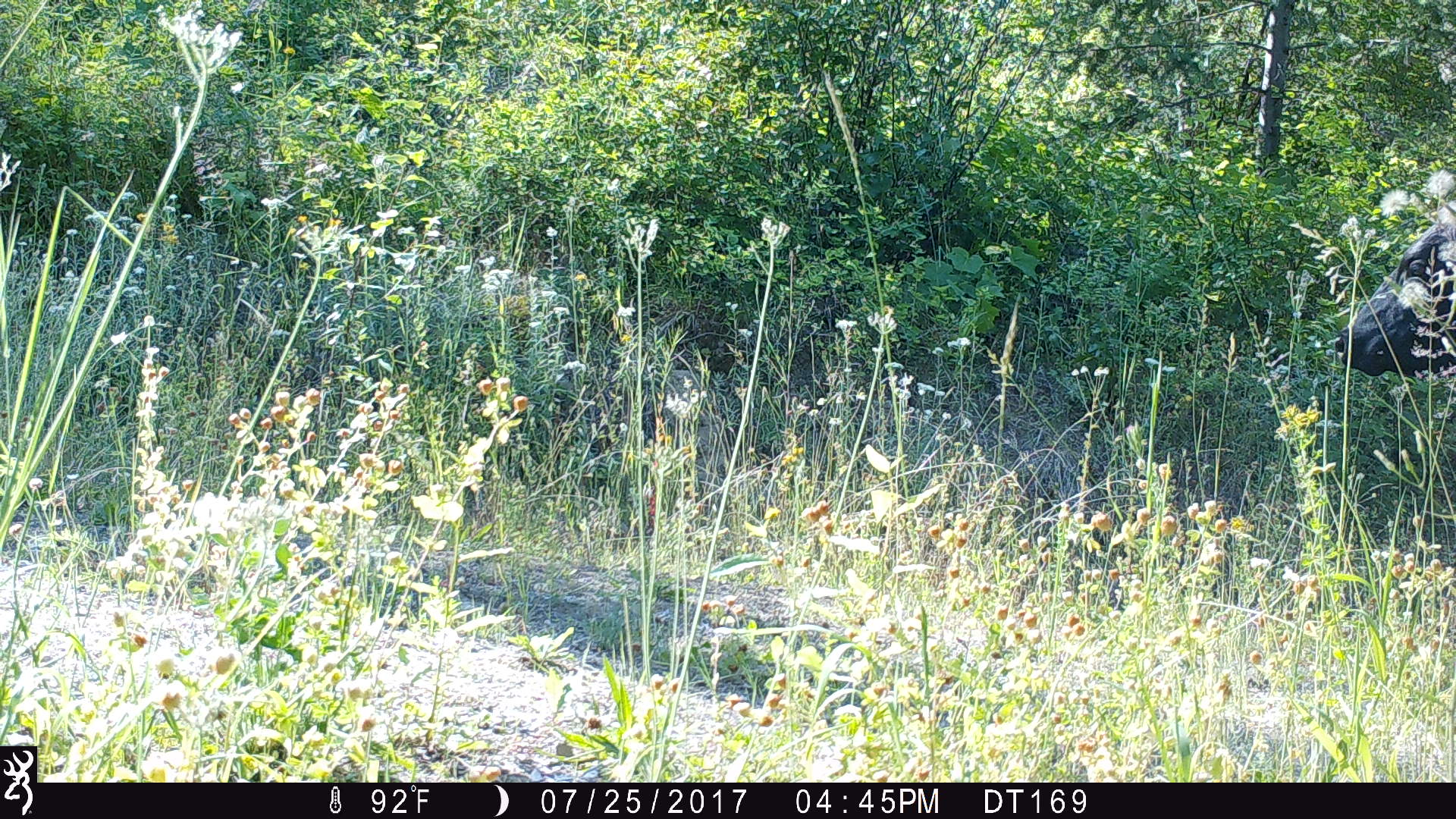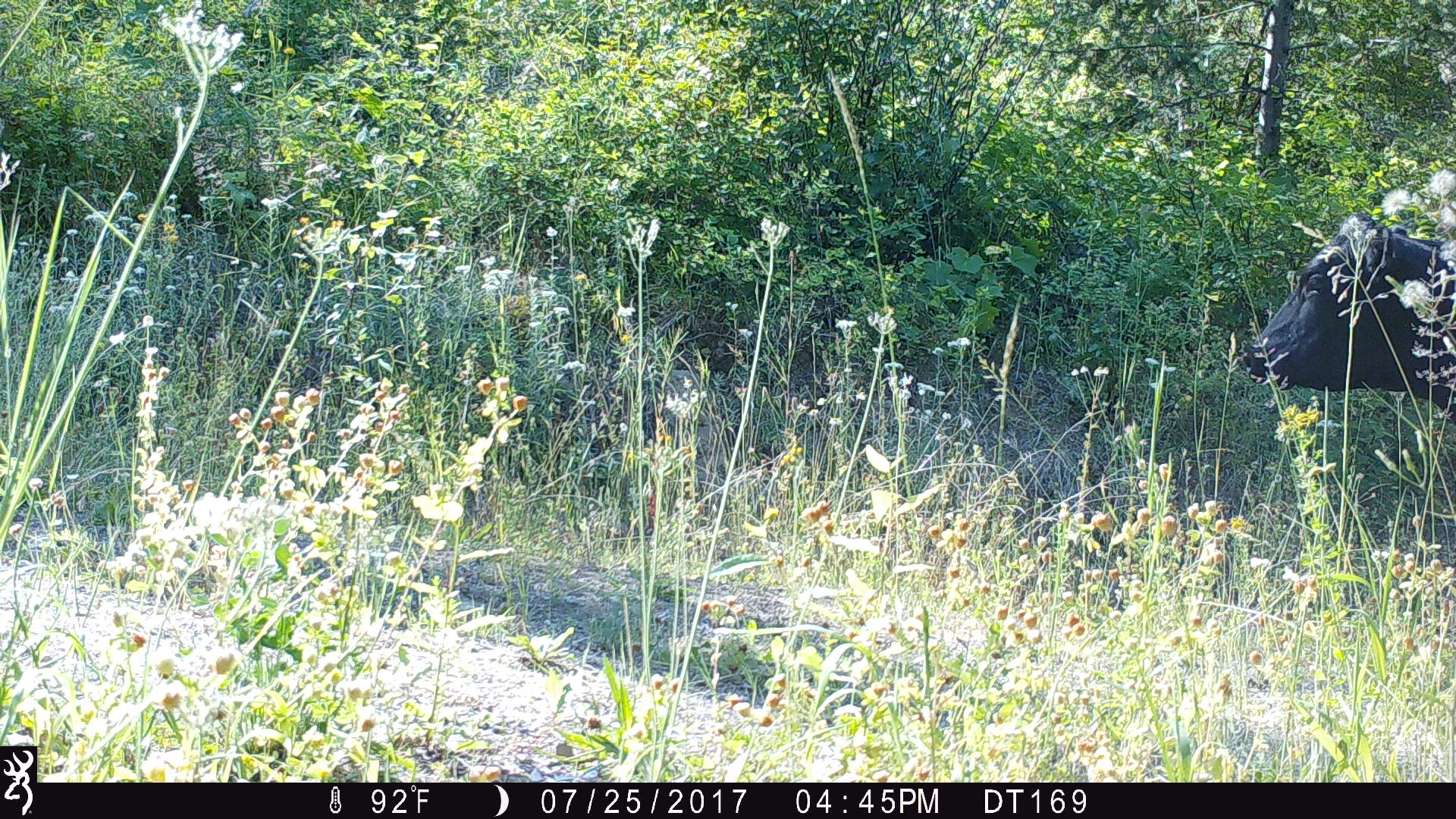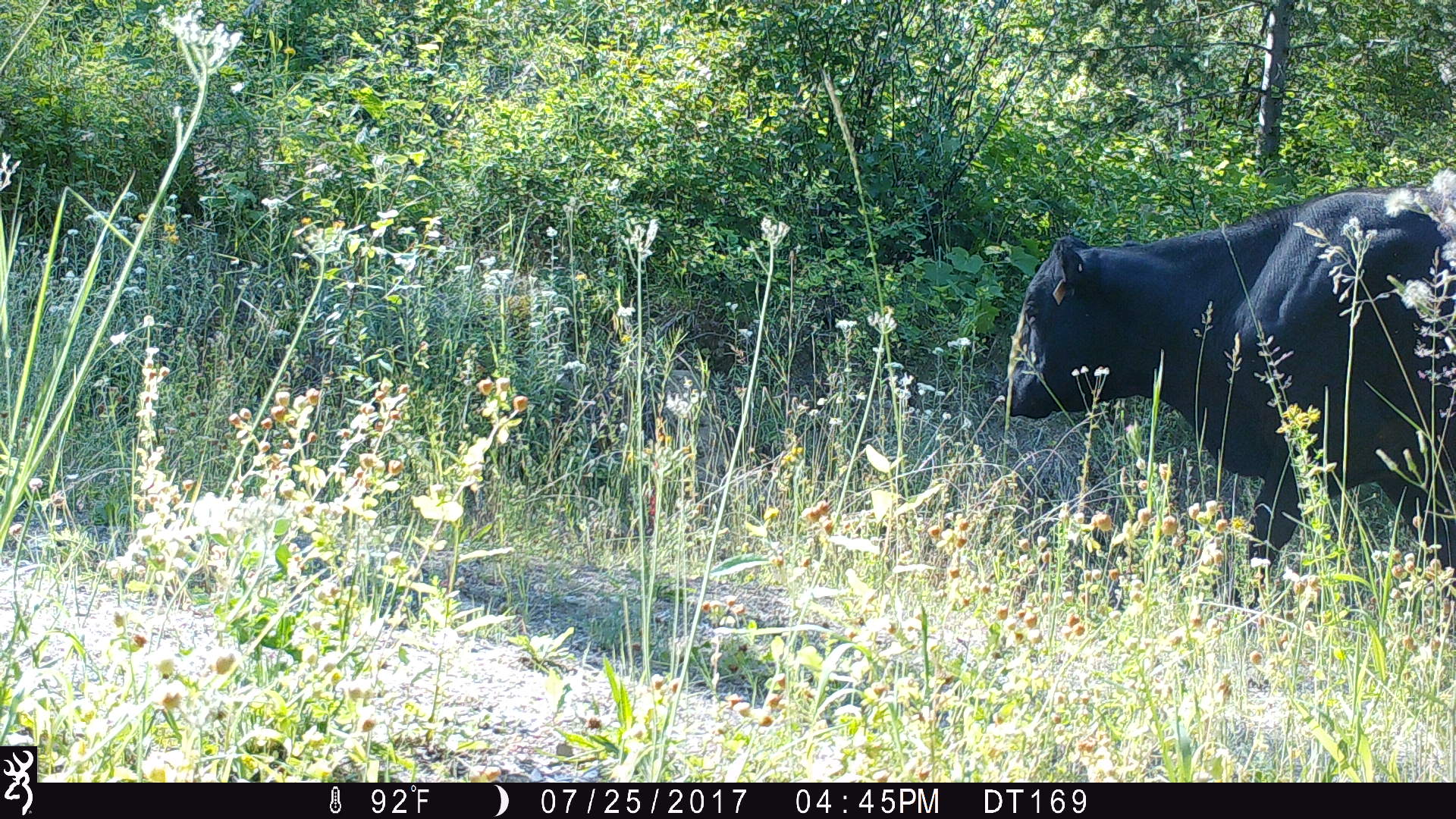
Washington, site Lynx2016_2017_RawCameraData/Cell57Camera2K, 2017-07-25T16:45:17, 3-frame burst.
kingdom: Animalia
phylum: Chordata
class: Mammalia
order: Artiodactyla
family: Bovidae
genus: Bos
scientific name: Bos taurus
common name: domestic cattle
Domestic cattle (Bos taurus). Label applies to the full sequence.